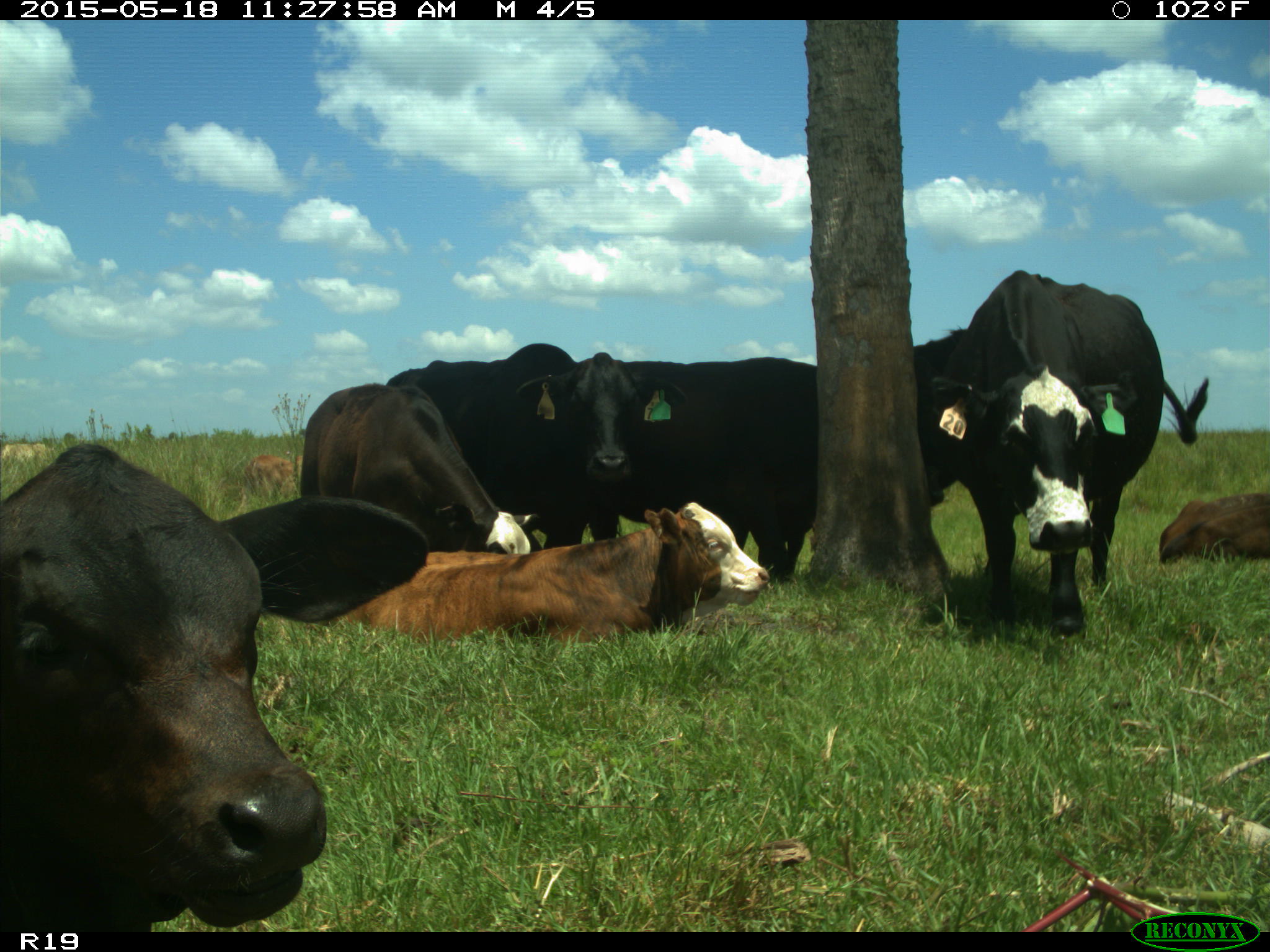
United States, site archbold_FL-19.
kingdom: Animalia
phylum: Chordata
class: Mammalia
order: Artiodactyla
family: Bovidae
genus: Bos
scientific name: Bos taurus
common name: domestic cow